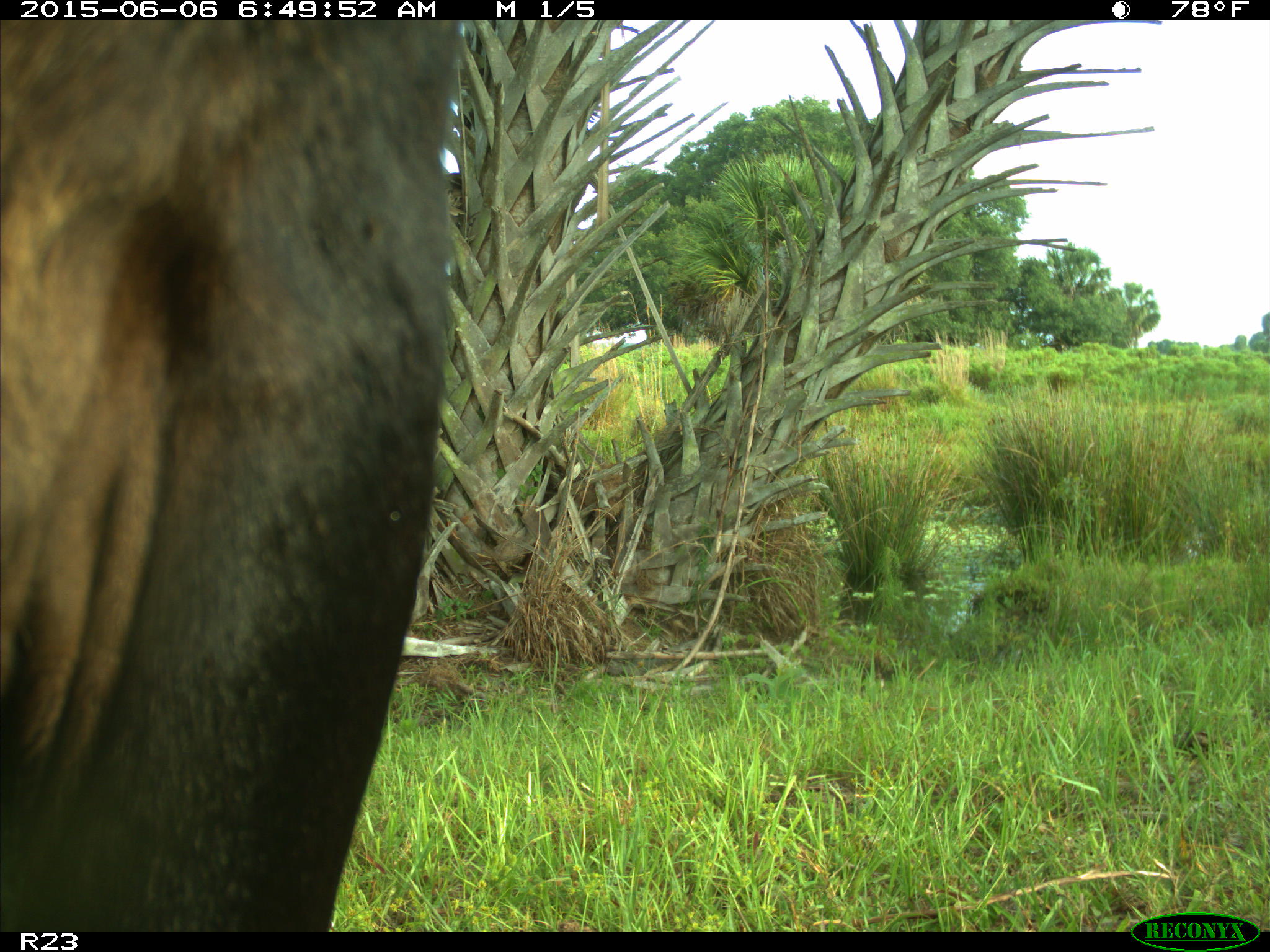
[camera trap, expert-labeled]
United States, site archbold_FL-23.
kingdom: Animalia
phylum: Chordata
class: Mammalia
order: Artiodactyla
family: Bovidae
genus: Bos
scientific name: Bos taurus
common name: domestic cow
Bos taurus (domestic cow).